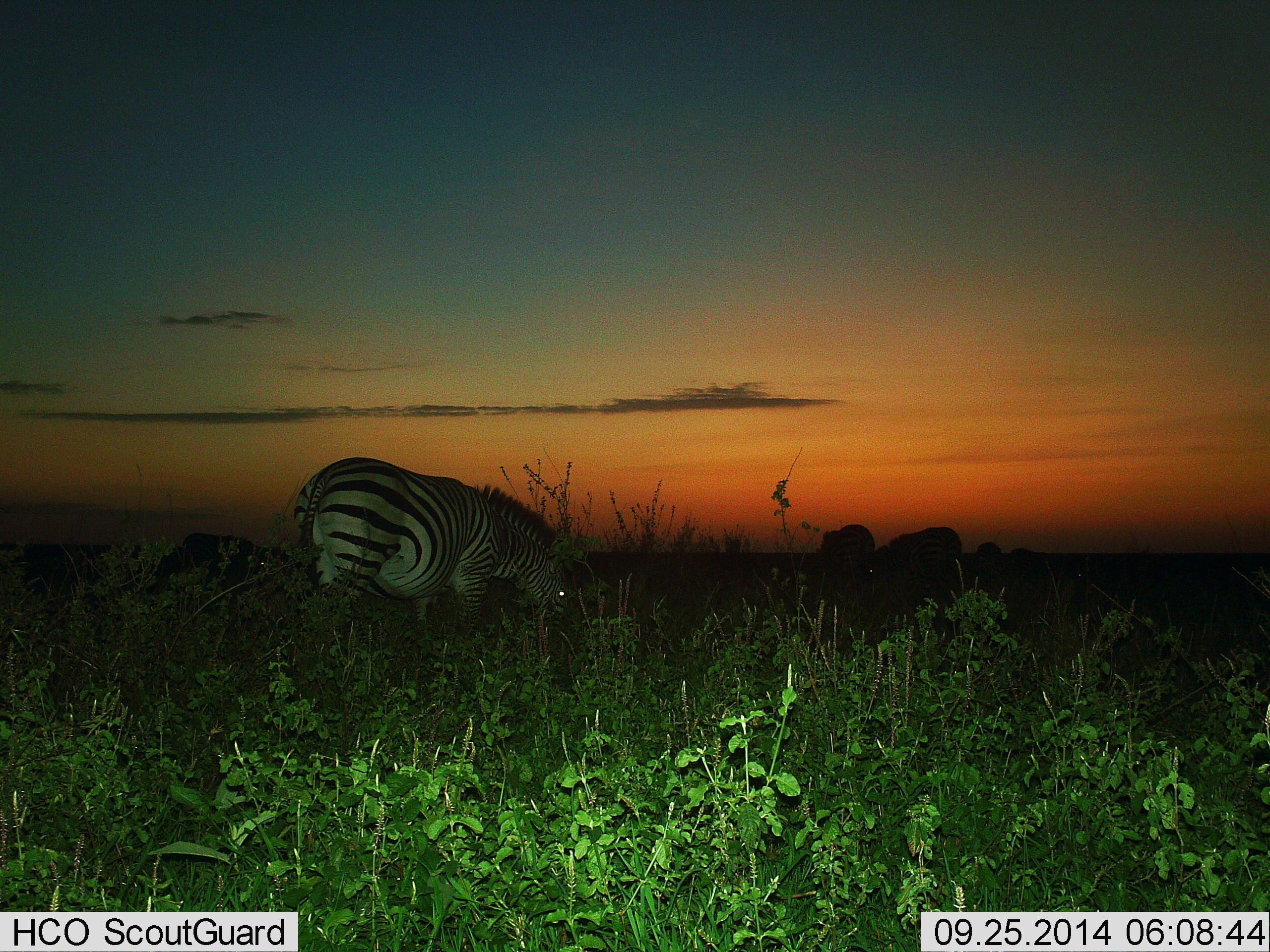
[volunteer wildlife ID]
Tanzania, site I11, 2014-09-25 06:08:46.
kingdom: Animalia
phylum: Chordata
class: Mammalia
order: Perissodactyla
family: Equidae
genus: Equus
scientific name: Equus quagga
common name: plains zebra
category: zebra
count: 3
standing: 20%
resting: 0%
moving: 0%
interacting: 0%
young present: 0%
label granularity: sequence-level